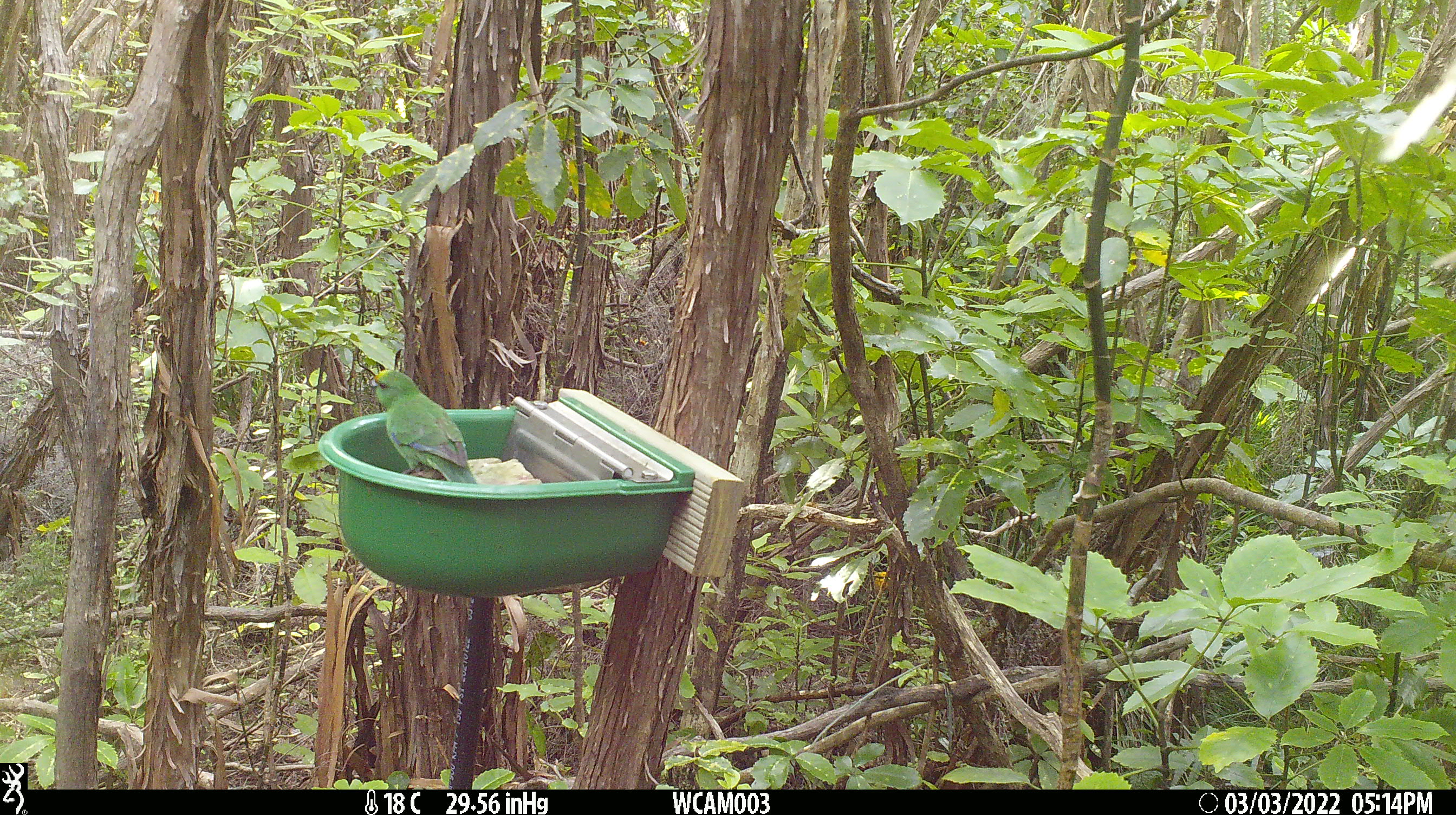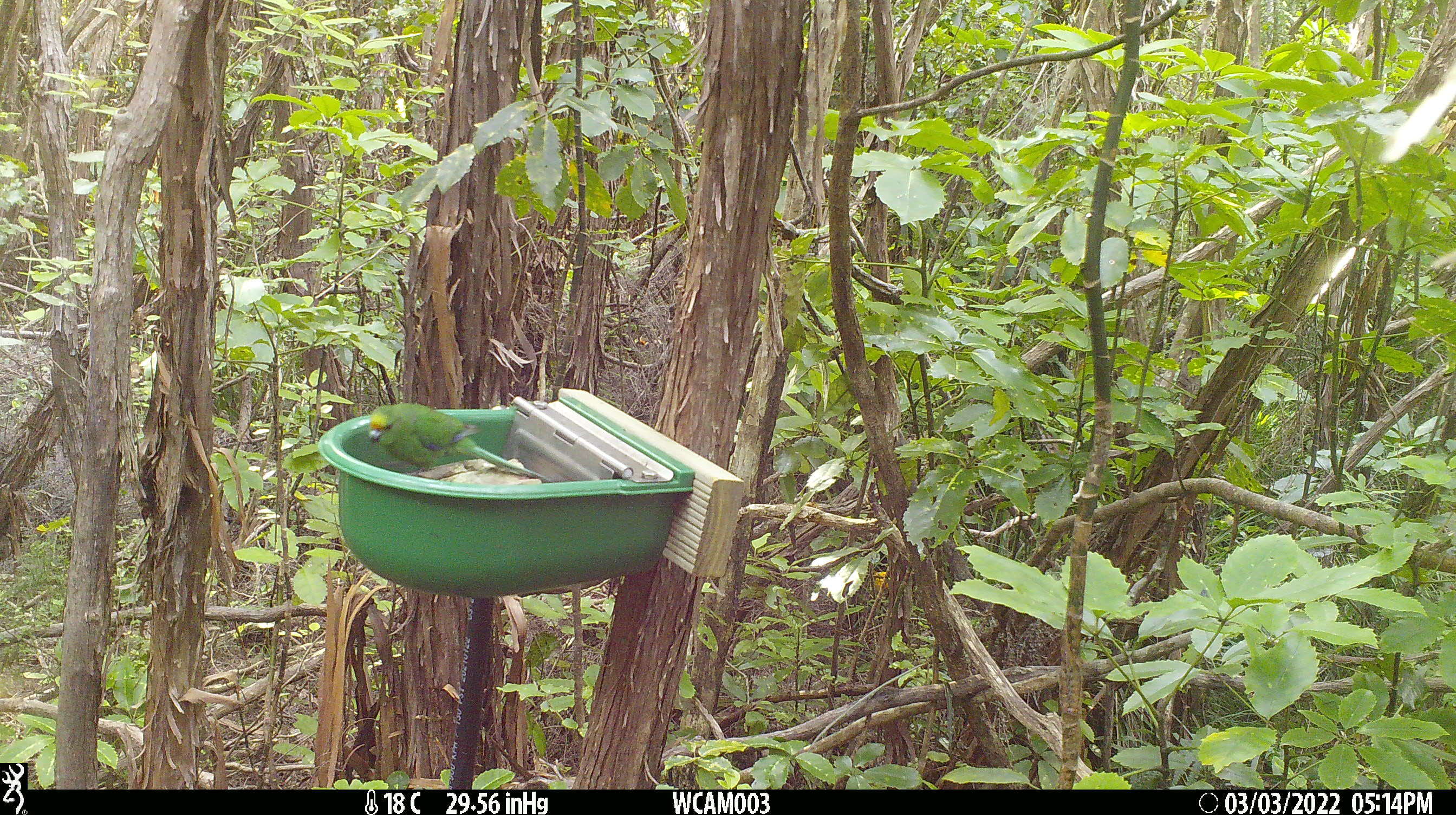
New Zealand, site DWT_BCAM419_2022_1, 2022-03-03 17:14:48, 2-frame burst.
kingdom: Animalia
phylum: Chordata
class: Aves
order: Psittaciformes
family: Psittaculidae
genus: Cyanoramphus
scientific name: Cyanoramphus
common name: parakeet